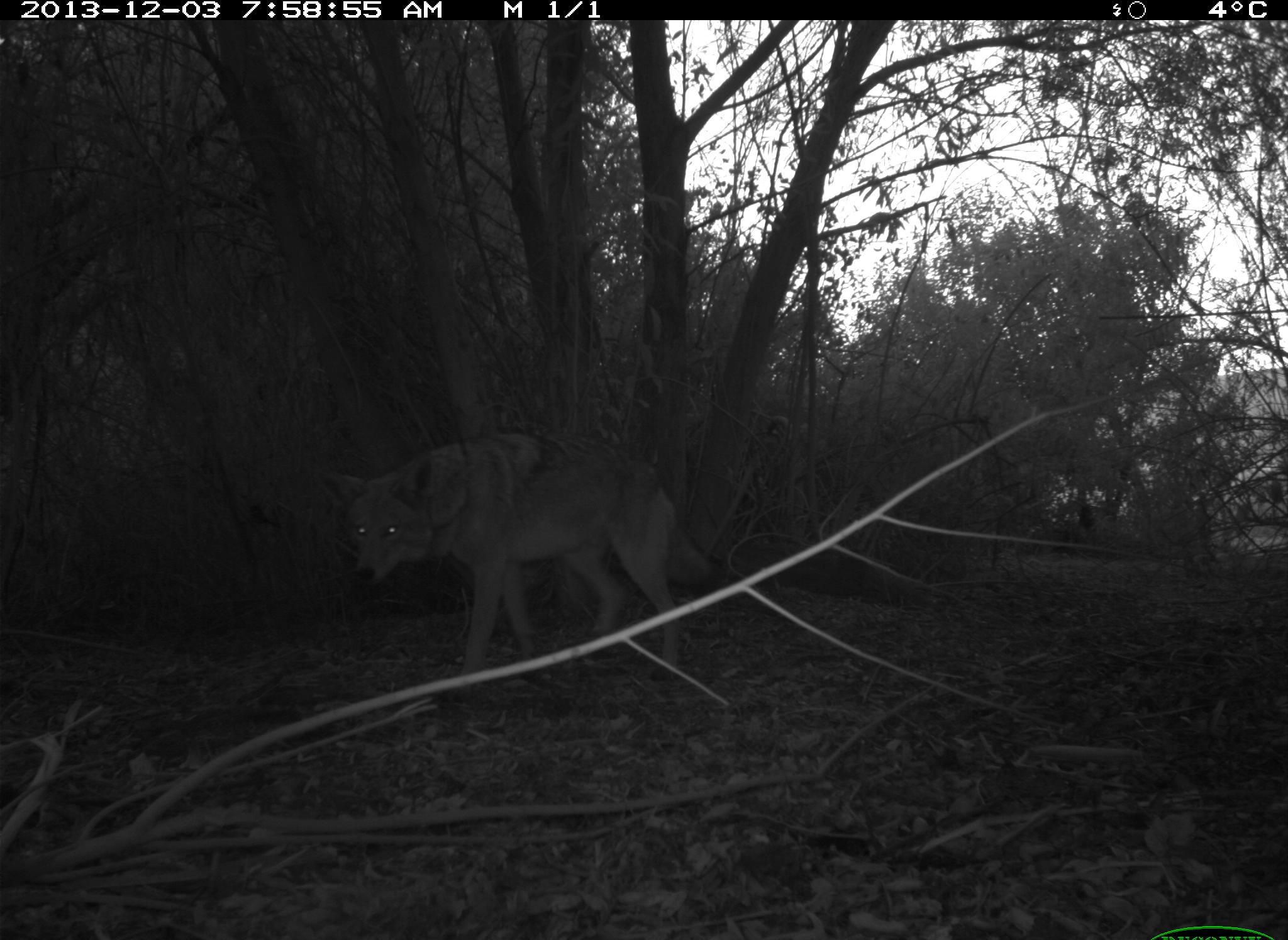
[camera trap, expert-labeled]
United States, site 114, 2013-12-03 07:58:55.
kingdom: Animalia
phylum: Chordata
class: Mammalia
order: Carnivora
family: Canidae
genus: Canis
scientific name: Canis latrans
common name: coyote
Coyote (Canis latrans).